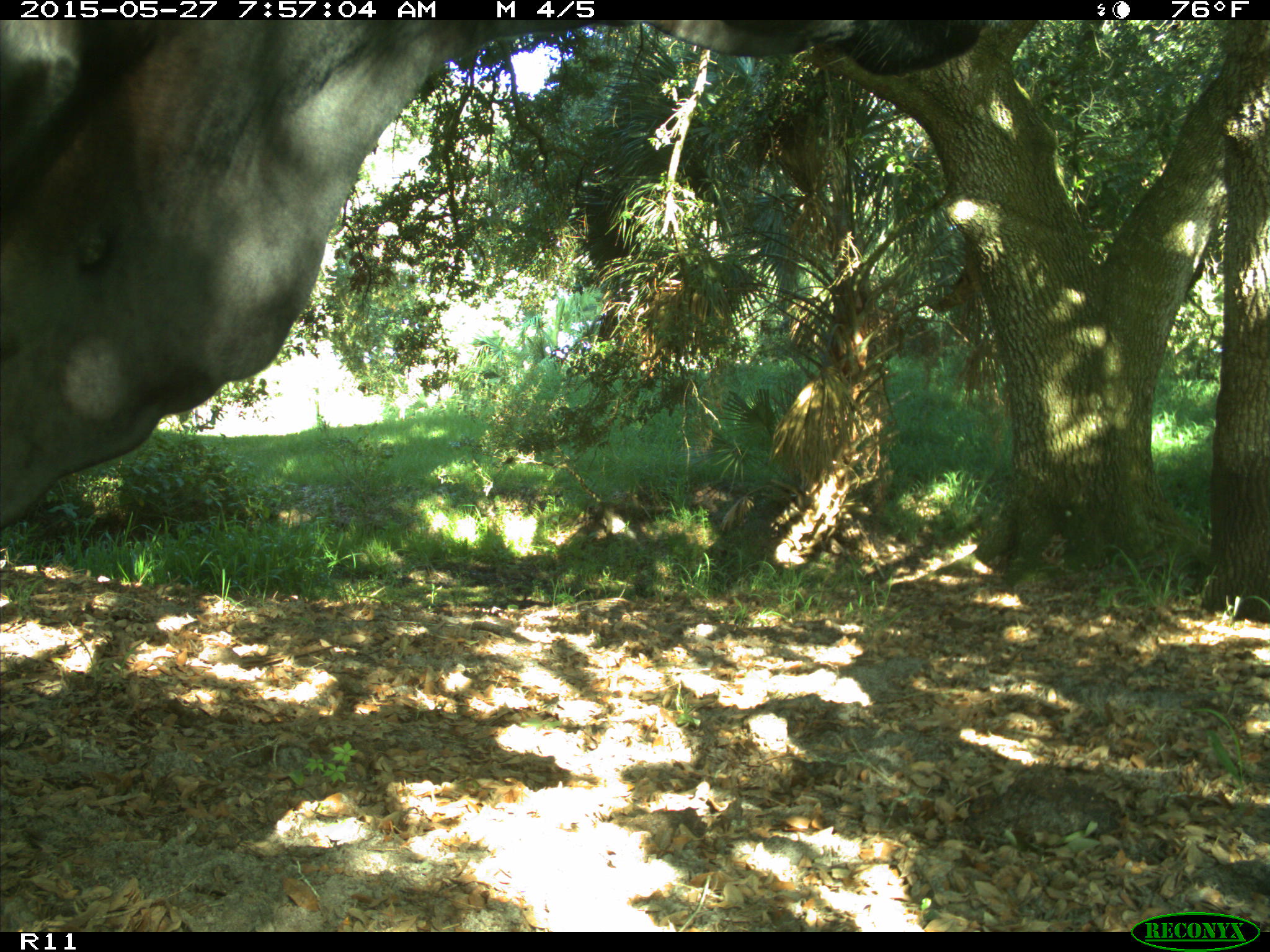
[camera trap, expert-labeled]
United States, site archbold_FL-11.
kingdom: Animalia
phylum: Chordata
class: Mammalia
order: Artiodactyla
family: Bovidae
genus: Bos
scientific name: Bos taurus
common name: domestic cow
Bos taurus (domestic cow).